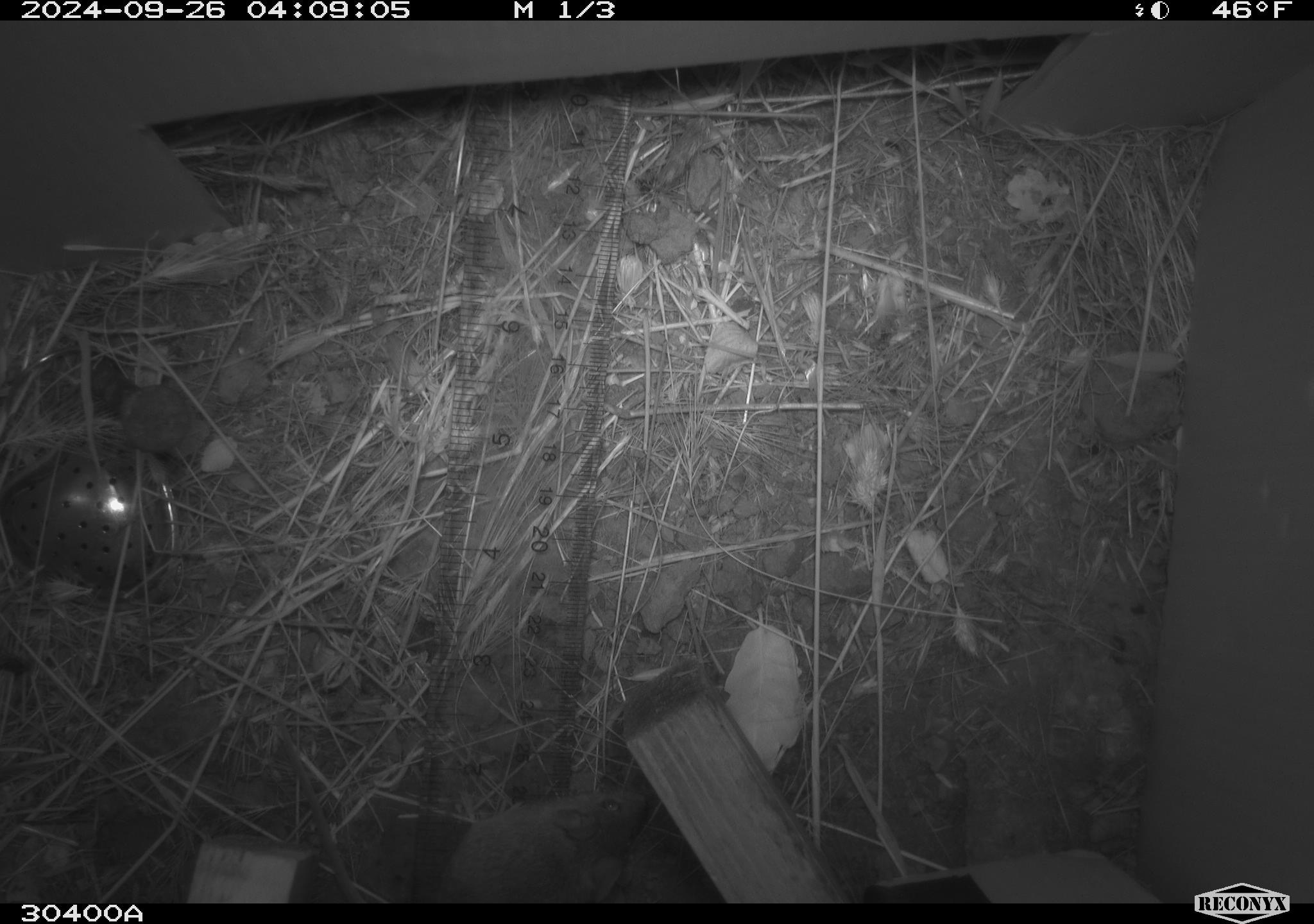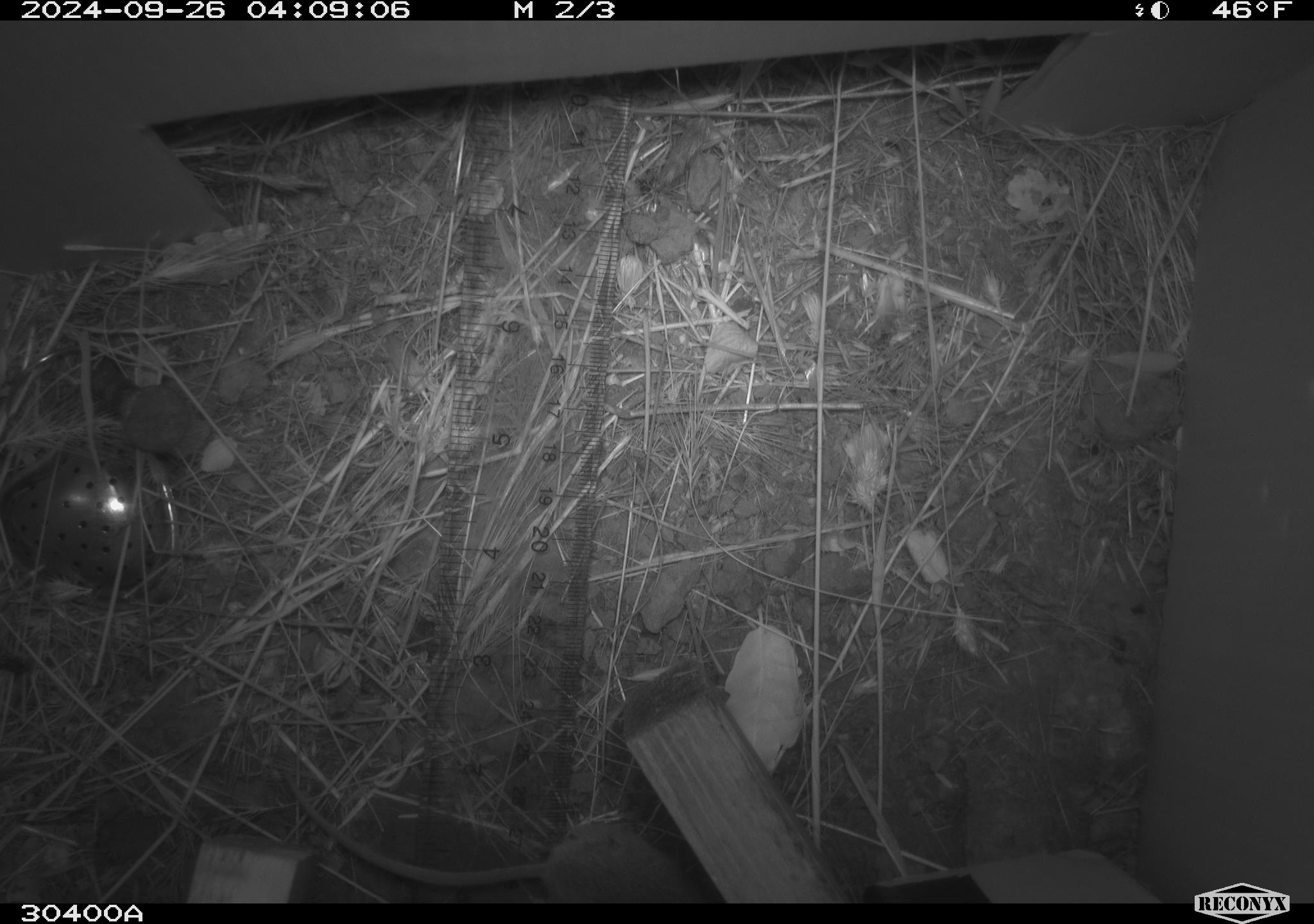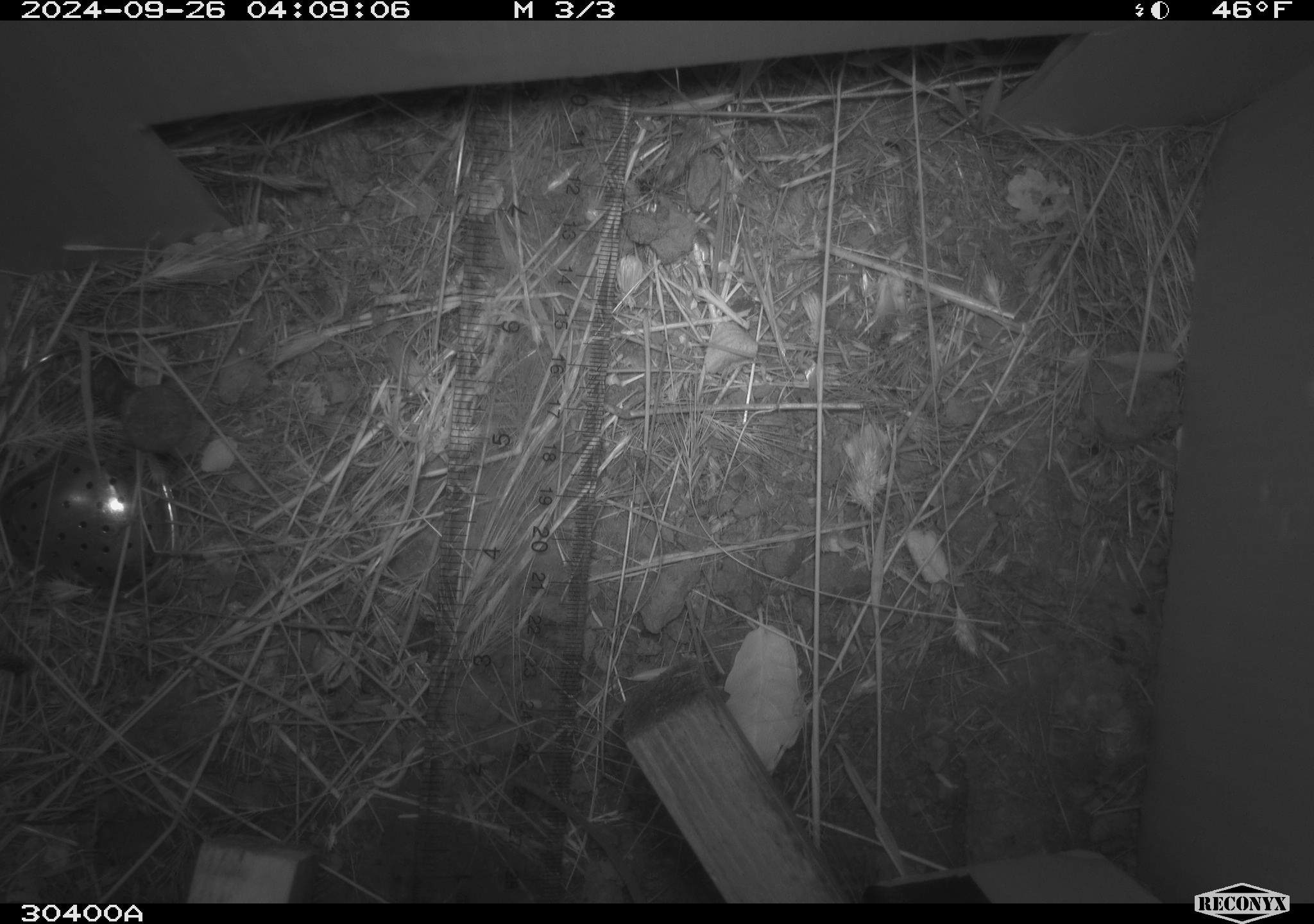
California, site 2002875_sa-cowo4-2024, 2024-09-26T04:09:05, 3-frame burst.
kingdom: Animalia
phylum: Chordata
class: Mammalia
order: Rodentia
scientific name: Rodentia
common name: mouse species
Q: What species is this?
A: Mouse species (Rodentia).